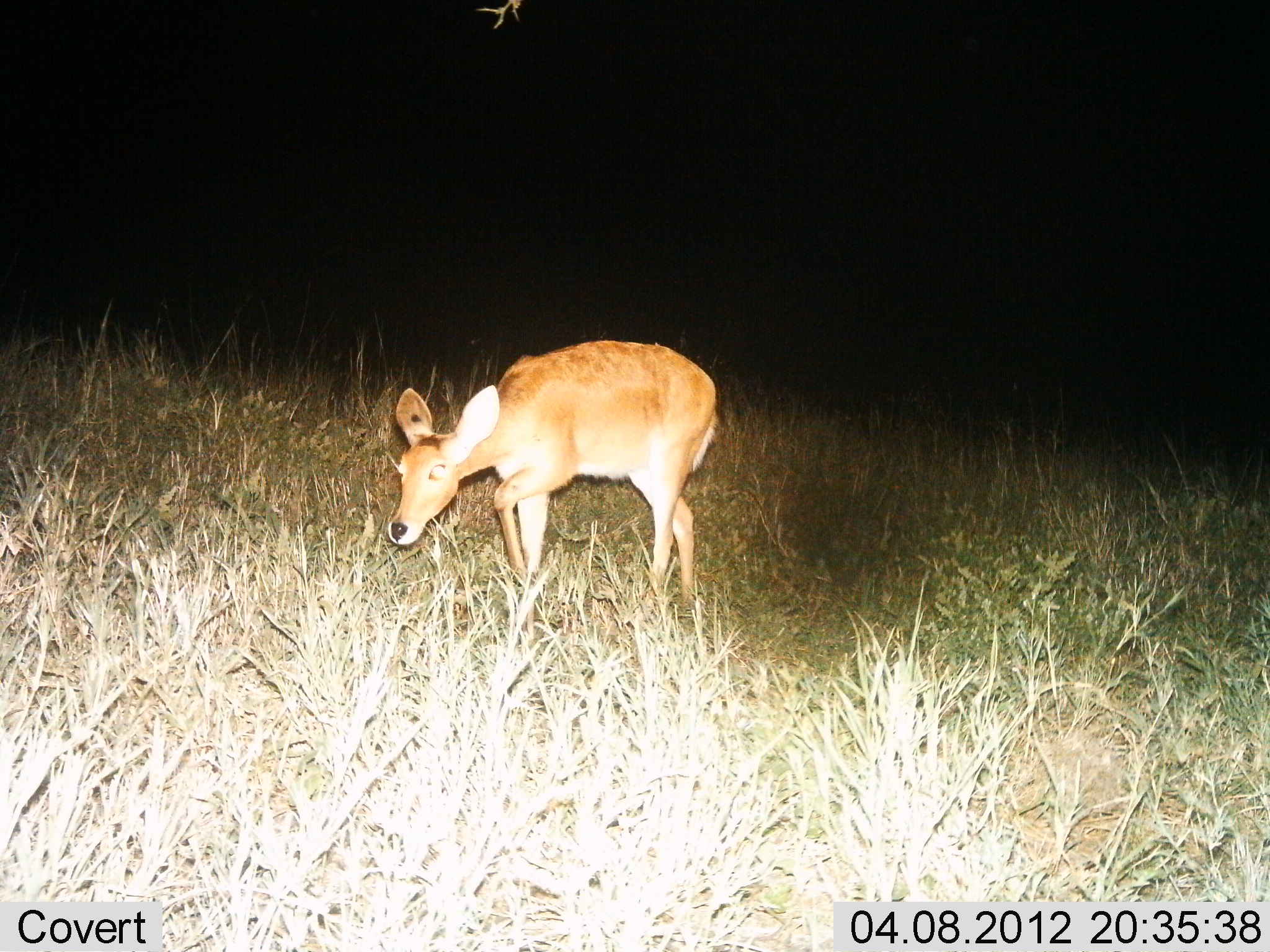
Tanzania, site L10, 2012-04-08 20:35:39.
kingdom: Animalia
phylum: Chordata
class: Mammalia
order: Artiodactyla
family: Bovidae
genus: Redunca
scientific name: Redunca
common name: reedbuck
Reedbuck (Redunca), count 1. Behavior (volunteer vote fractions): standing 26%, resting 0%, moving 74%, interacting 0%. Young present (vote fraction): 0%. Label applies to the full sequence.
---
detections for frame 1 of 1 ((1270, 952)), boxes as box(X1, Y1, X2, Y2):
animal: box(387, 340, 719, 608)